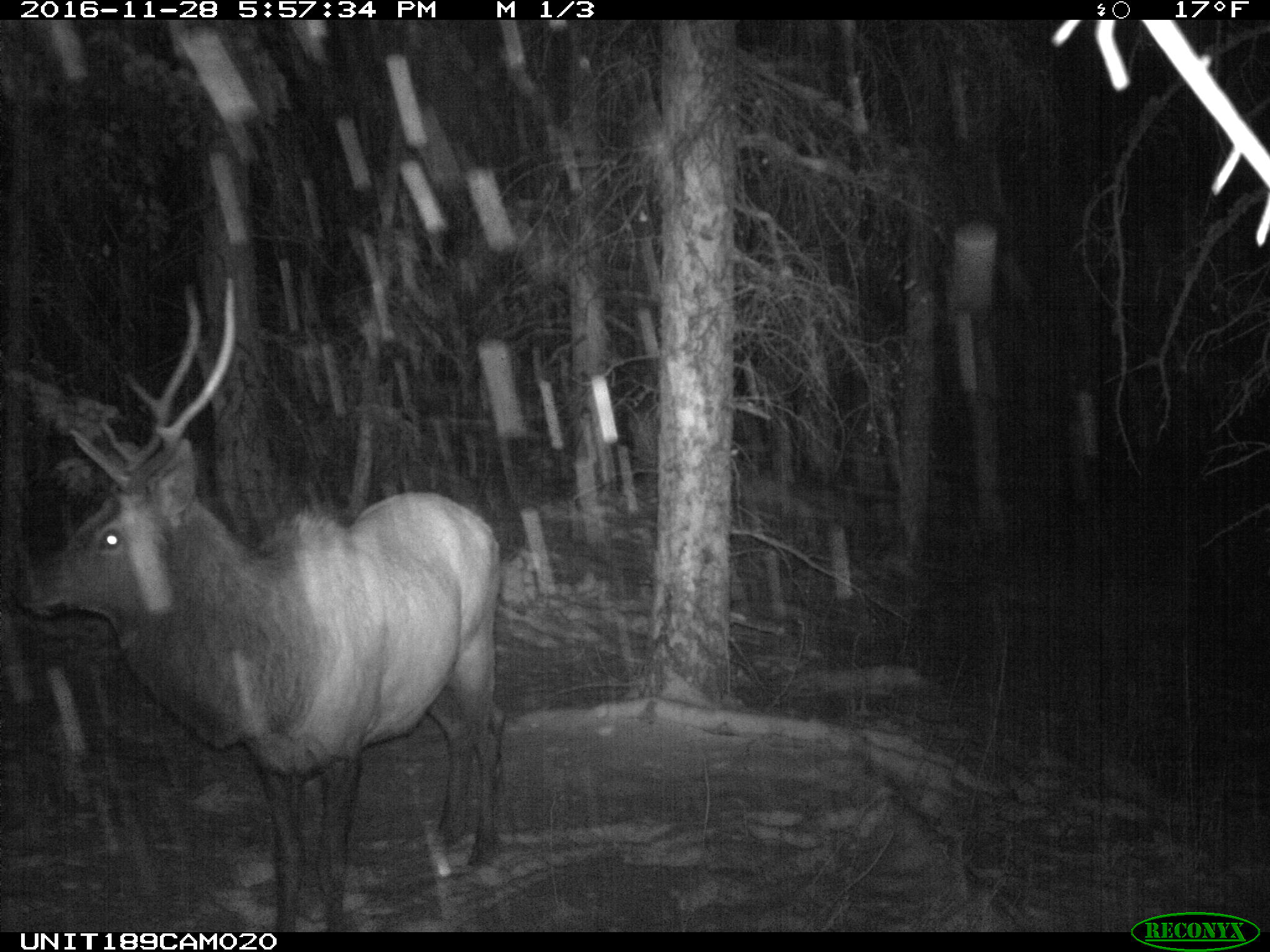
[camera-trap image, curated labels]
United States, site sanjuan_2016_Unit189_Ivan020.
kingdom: Animalia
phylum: Chordata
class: Mammalia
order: Artiodactyla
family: Cervidae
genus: Cervus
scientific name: Cervus elaphus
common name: red deer